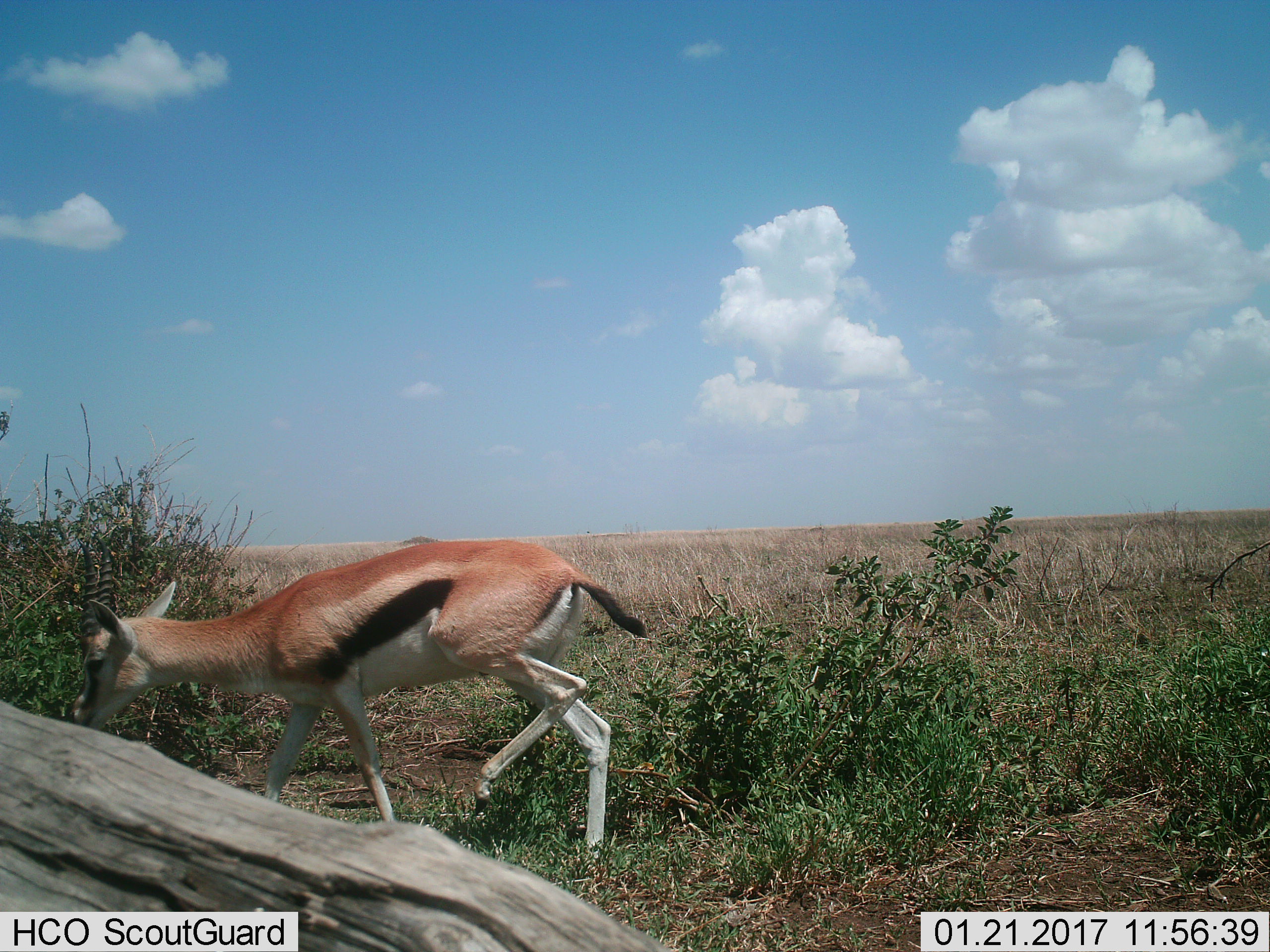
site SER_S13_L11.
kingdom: Animalia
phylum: Chordata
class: Mammalia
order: Artiodactyla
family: Bovidae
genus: Eudorcas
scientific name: Eudorcas thomsonii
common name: thomson's gazelle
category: gazellethomsons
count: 1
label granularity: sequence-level